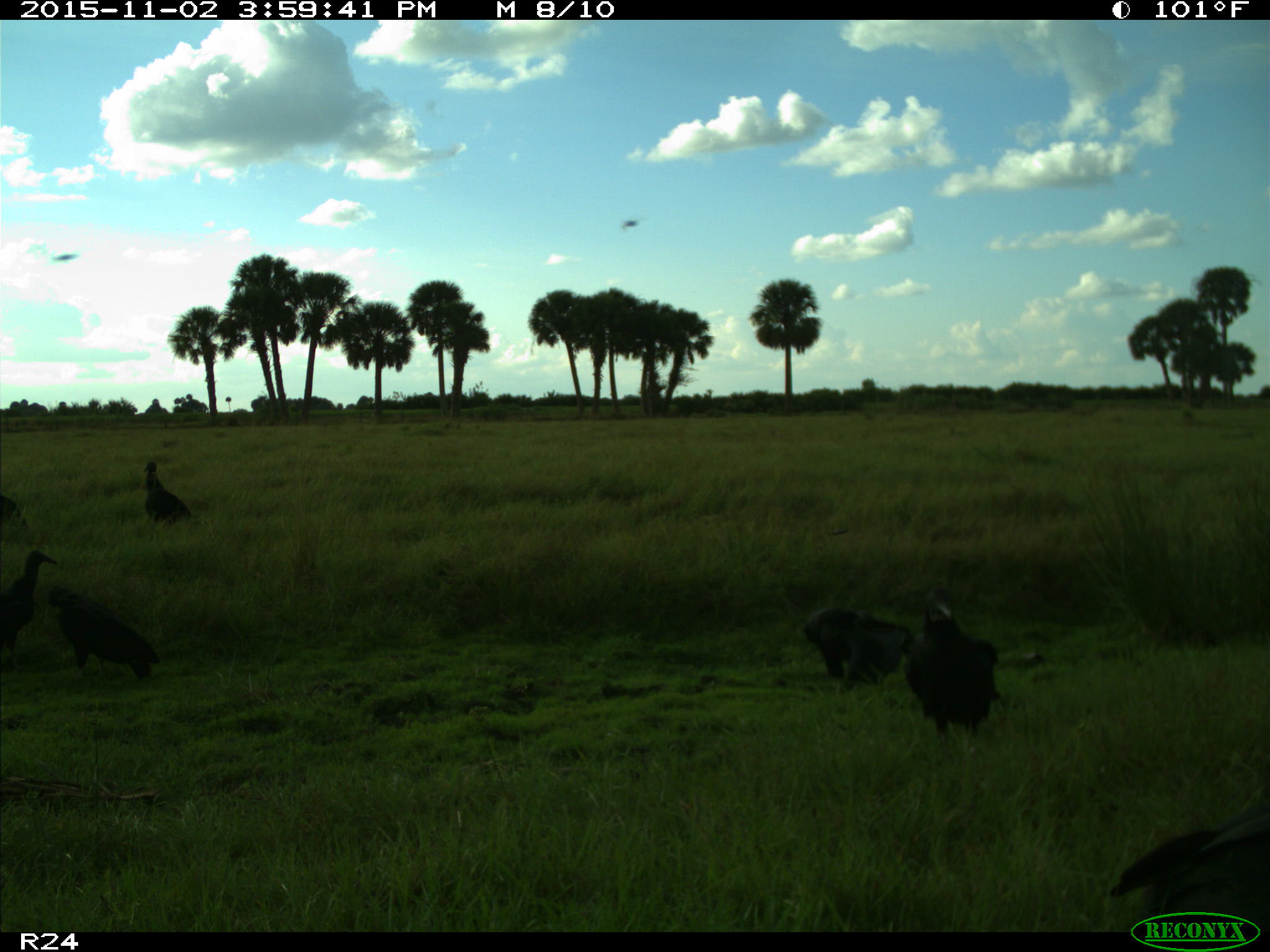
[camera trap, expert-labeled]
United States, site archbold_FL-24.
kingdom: Animalia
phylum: Chordata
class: Aves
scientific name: Aves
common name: birds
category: unidentified bird